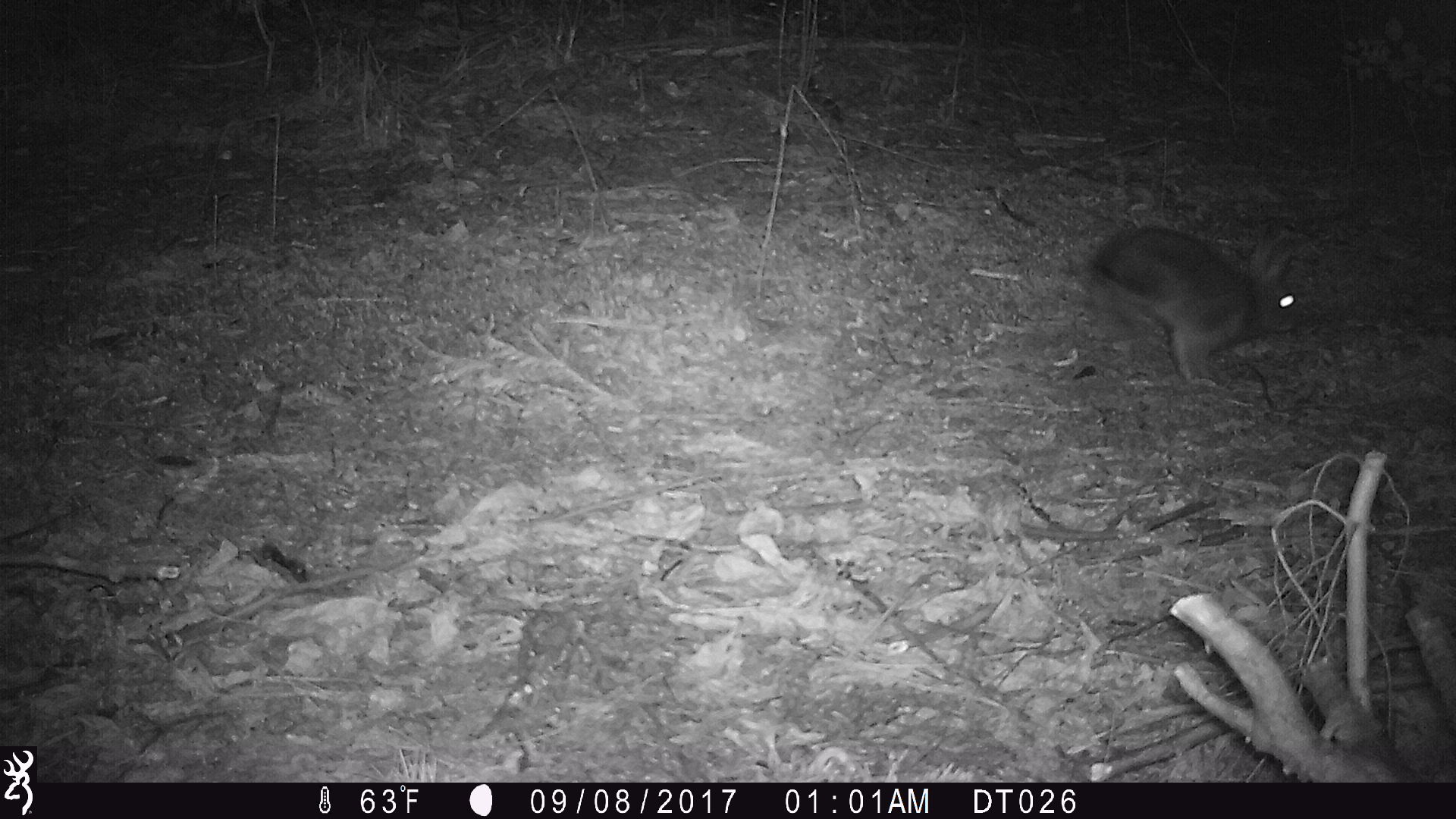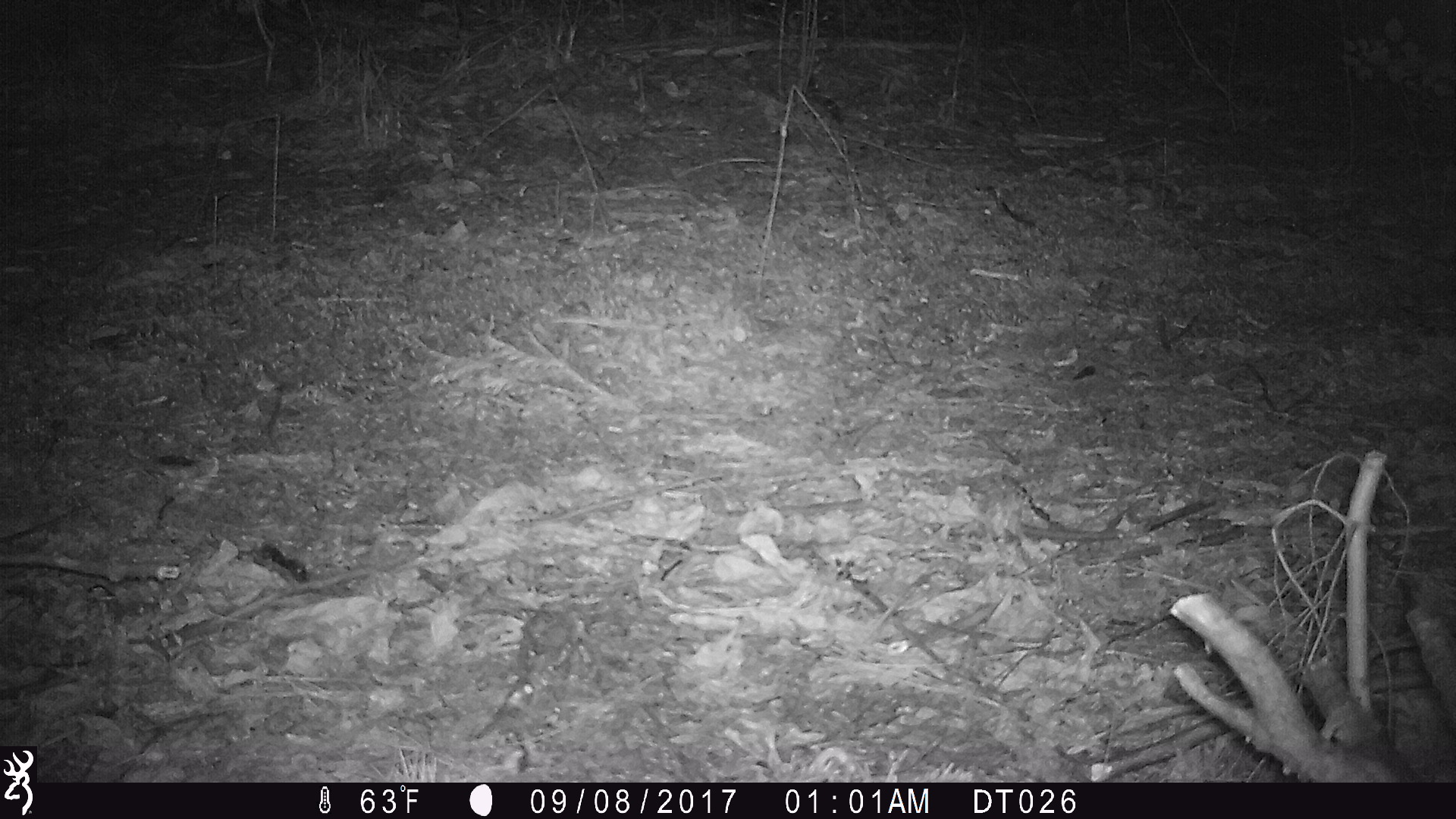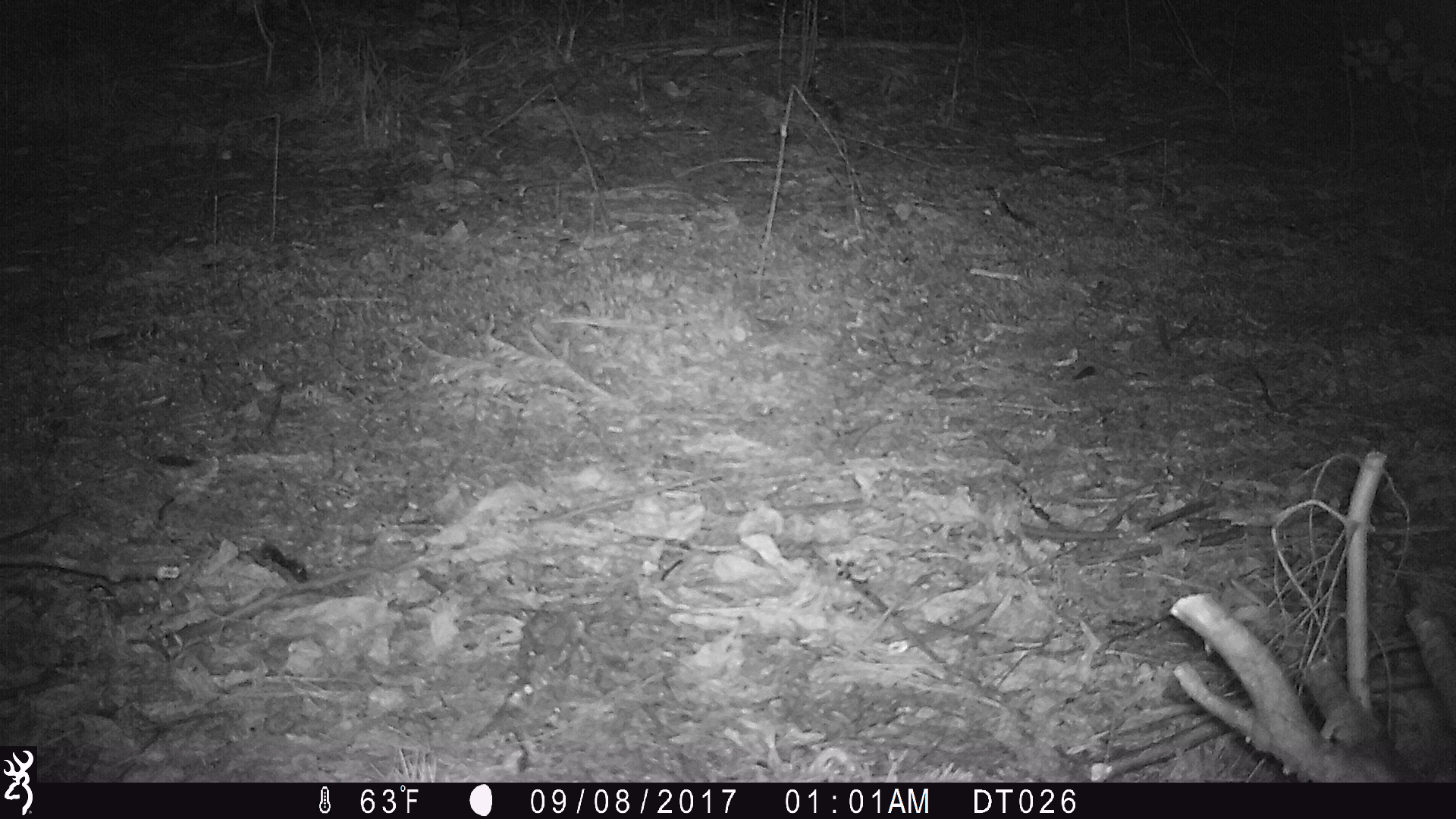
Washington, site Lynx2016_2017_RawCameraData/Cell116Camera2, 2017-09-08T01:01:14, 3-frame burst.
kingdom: Animalia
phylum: Chordata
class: Mammalia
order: Lagomorpha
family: Leporidae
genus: Lepus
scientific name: Lepus americanus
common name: snowshoe hare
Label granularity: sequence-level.